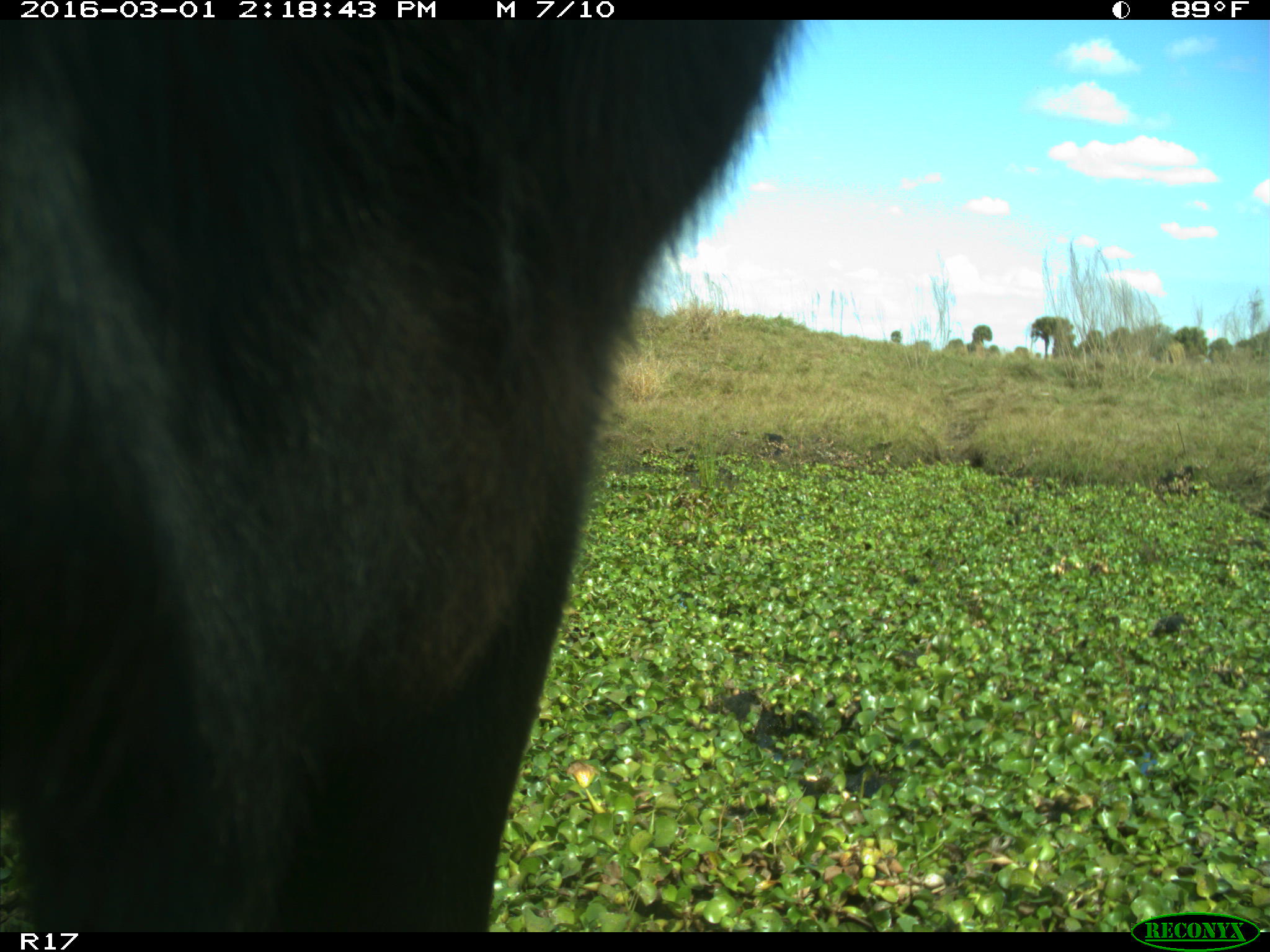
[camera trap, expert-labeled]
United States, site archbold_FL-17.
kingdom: Animalia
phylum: Chordata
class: Mammalia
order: Artiodactyla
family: Bovidae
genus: Bos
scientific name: Bos taurus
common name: domestic cow